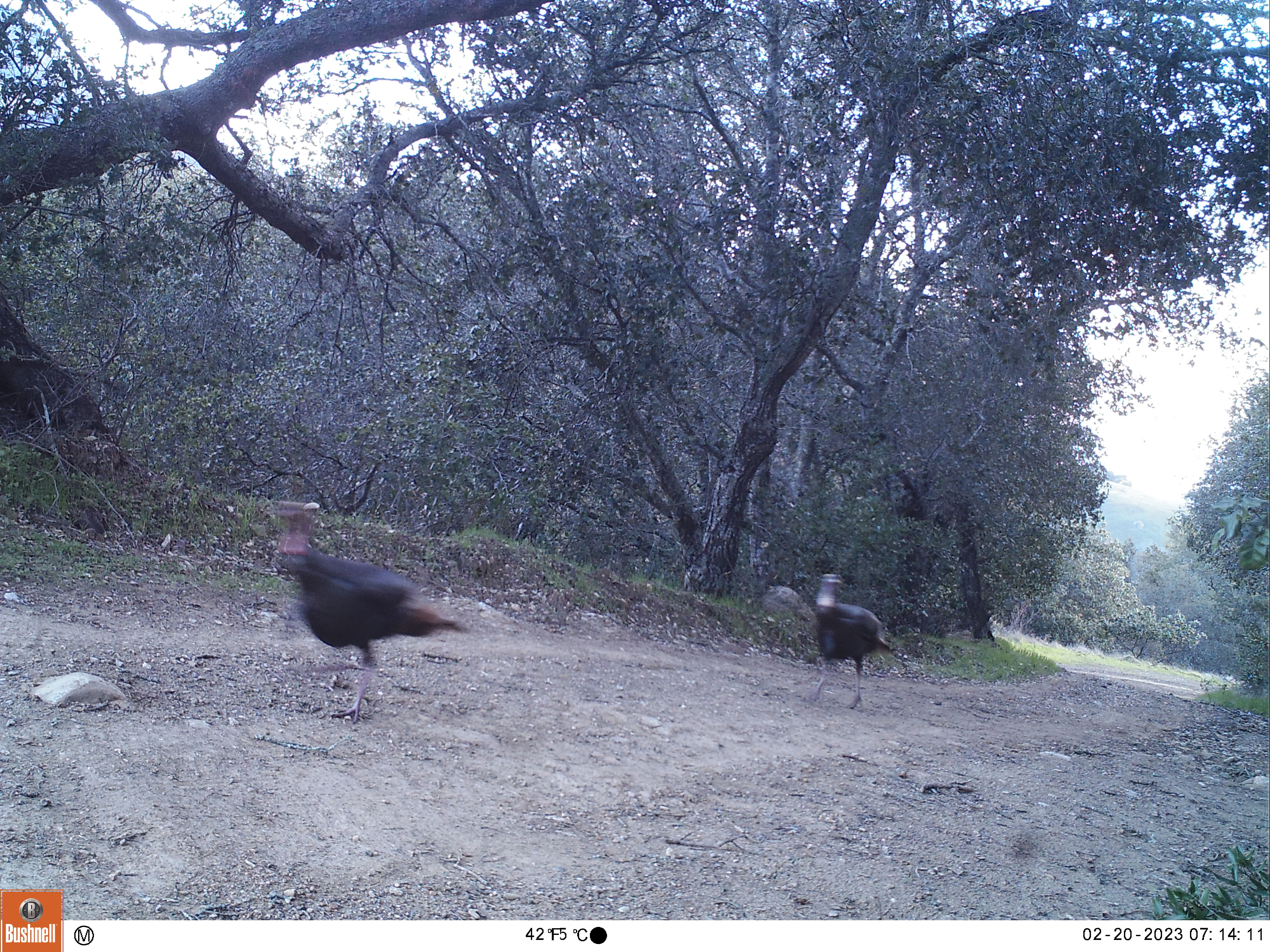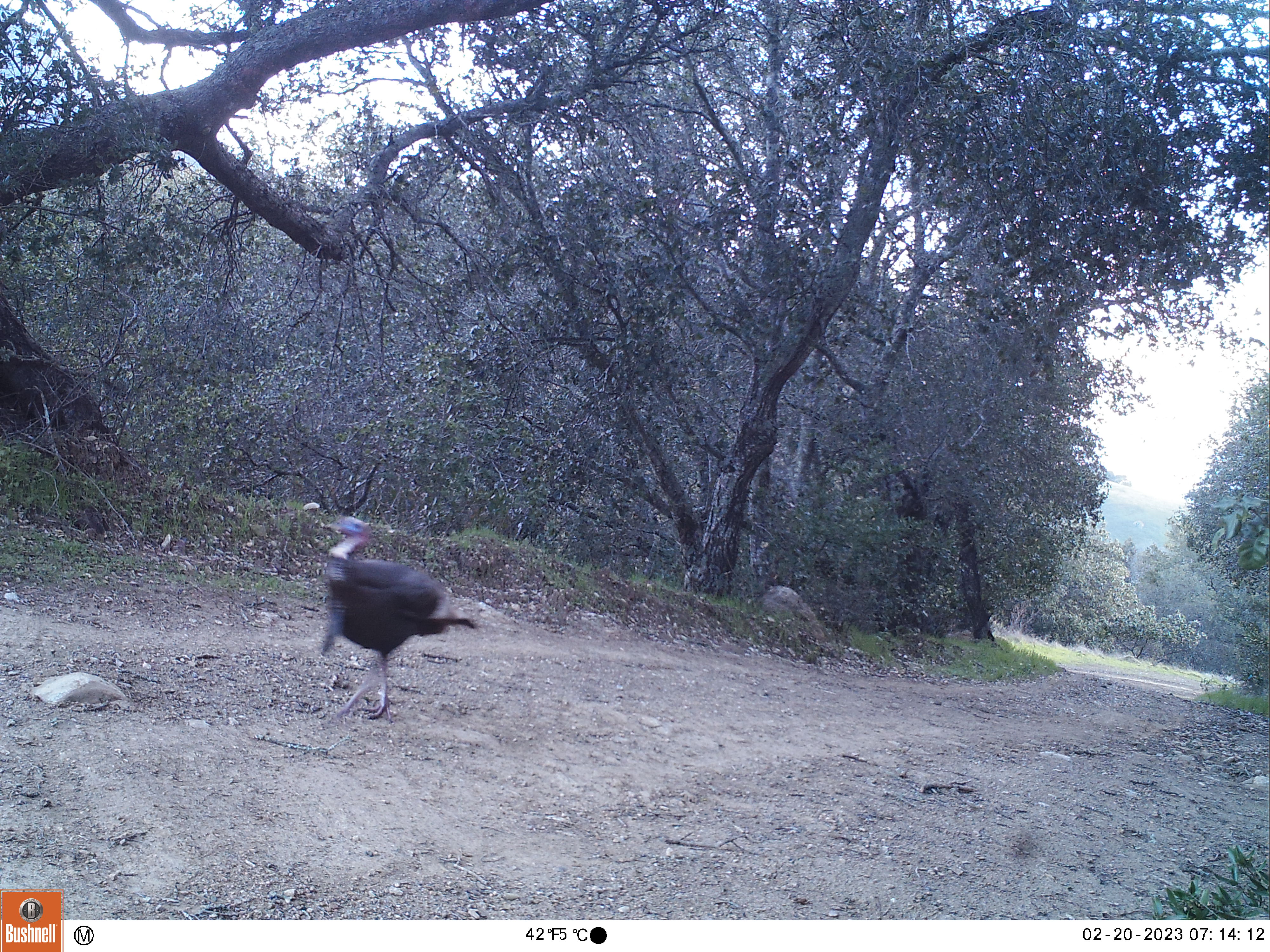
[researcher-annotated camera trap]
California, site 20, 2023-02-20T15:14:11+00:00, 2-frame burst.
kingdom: Animalia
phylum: Chordata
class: Aves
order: Galliformes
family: Phasianidae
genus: Meleagris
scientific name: Meleagris gallopavo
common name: turkey